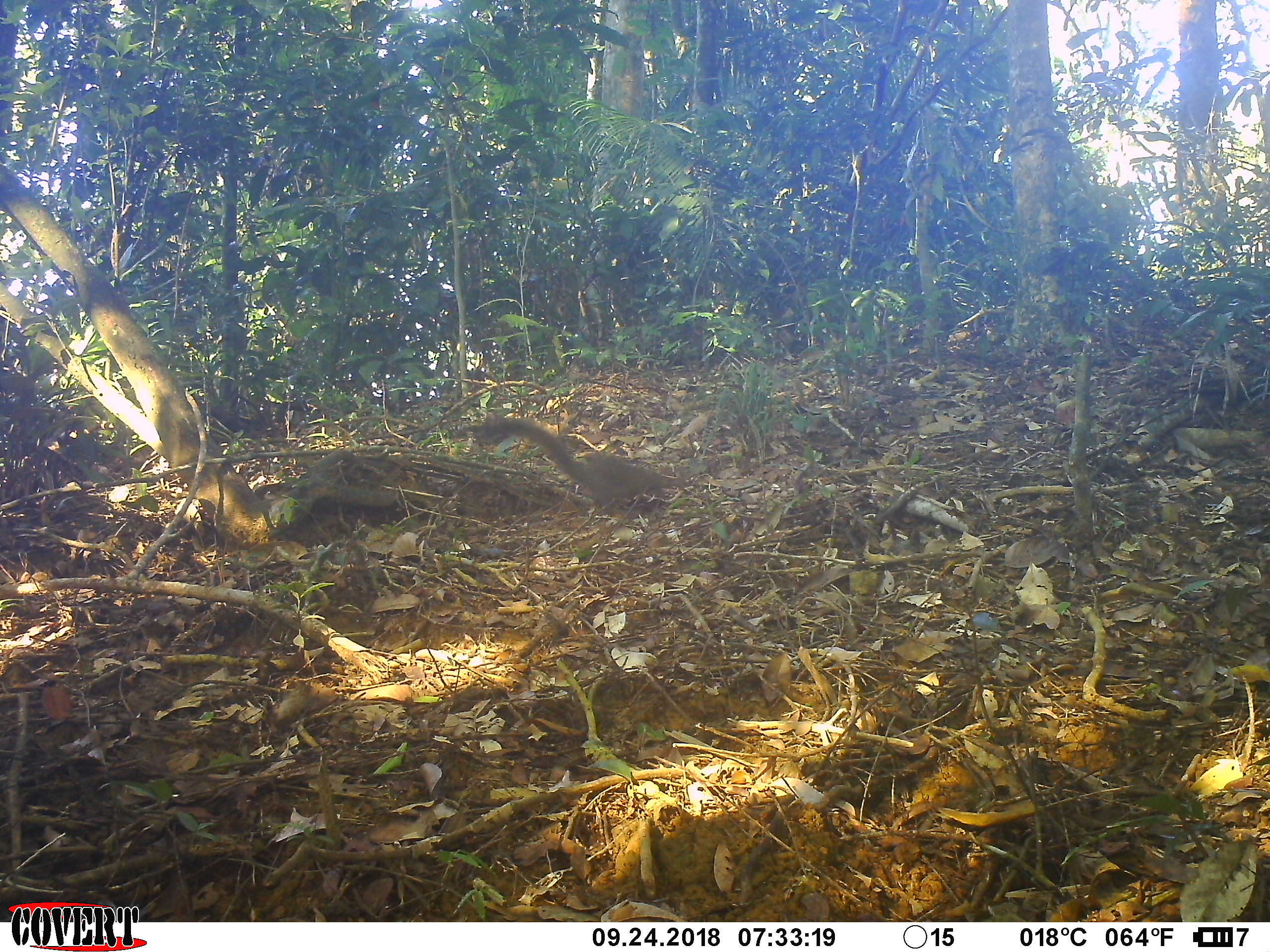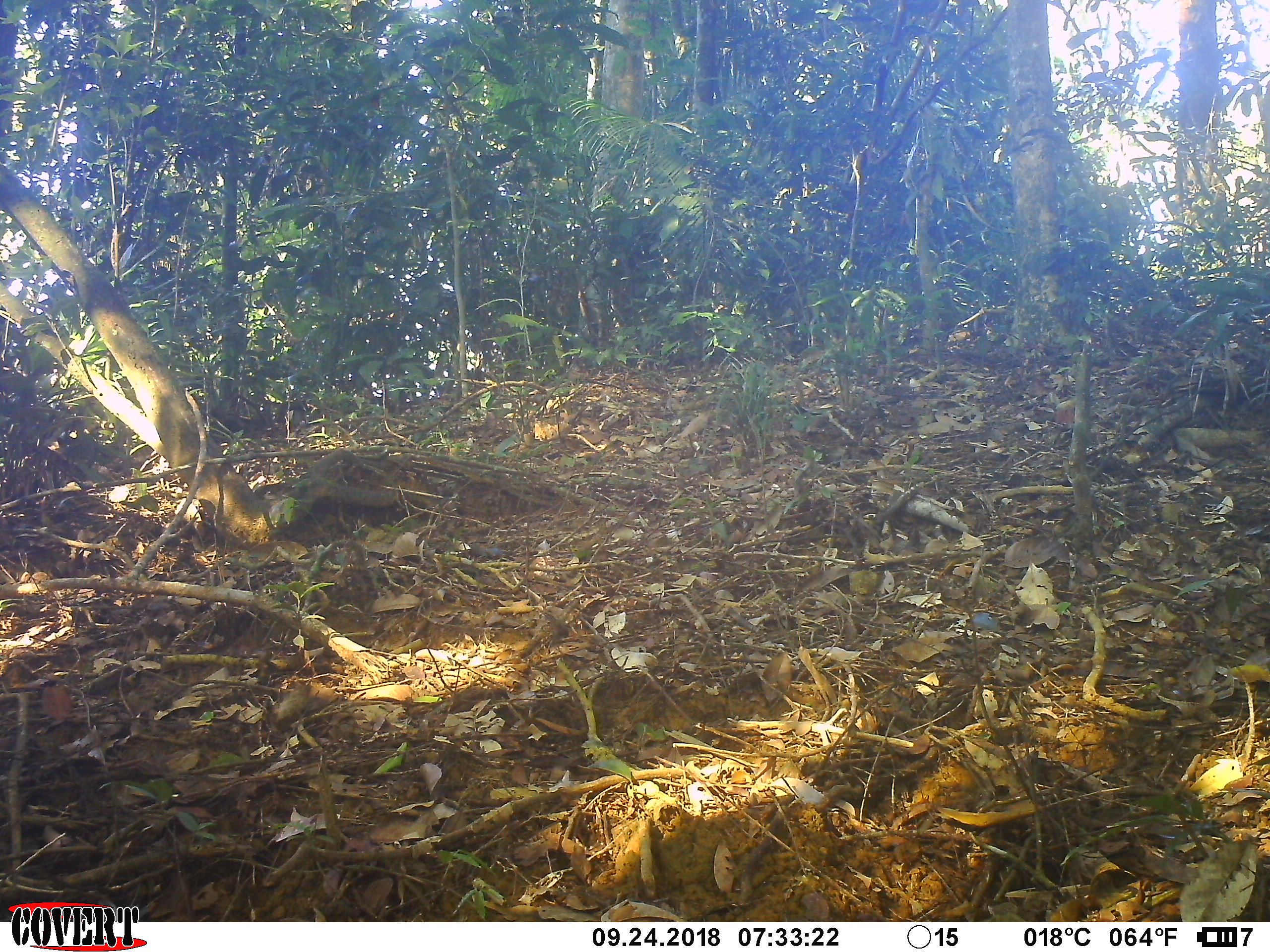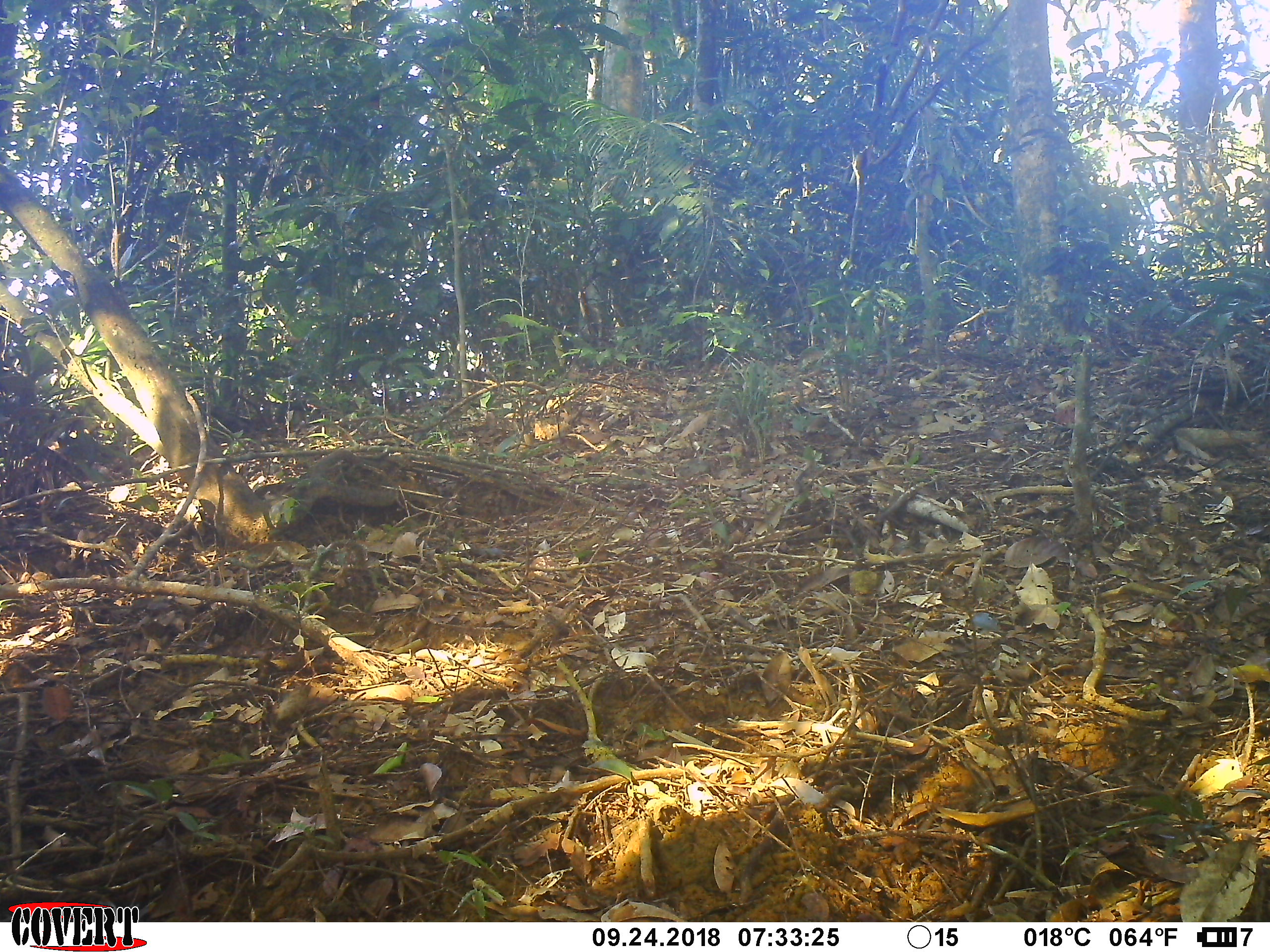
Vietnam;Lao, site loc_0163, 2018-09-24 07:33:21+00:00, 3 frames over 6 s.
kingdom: Animalia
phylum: Chordata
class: Mammalia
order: Rodentia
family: Sciuridae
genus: Callosciurus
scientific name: Callosciurus erythraeus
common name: pallas's squirrel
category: pallass squirrel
Pallass squirrel (pallas's squirrel) (Callosciurus erythraeus). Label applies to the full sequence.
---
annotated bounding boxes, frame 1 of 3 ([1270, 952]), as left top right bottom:
pallass squirrel: 477 415 674 518